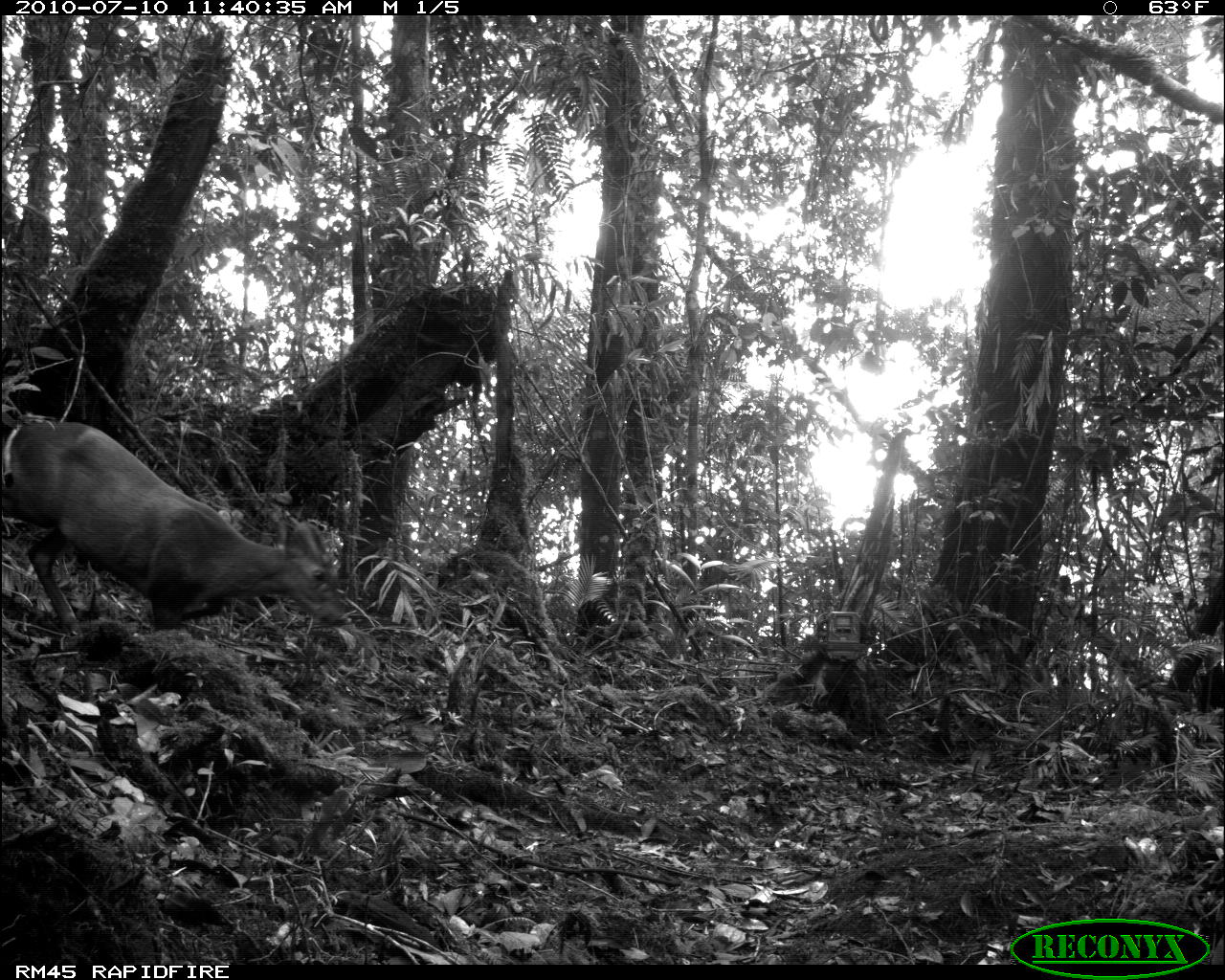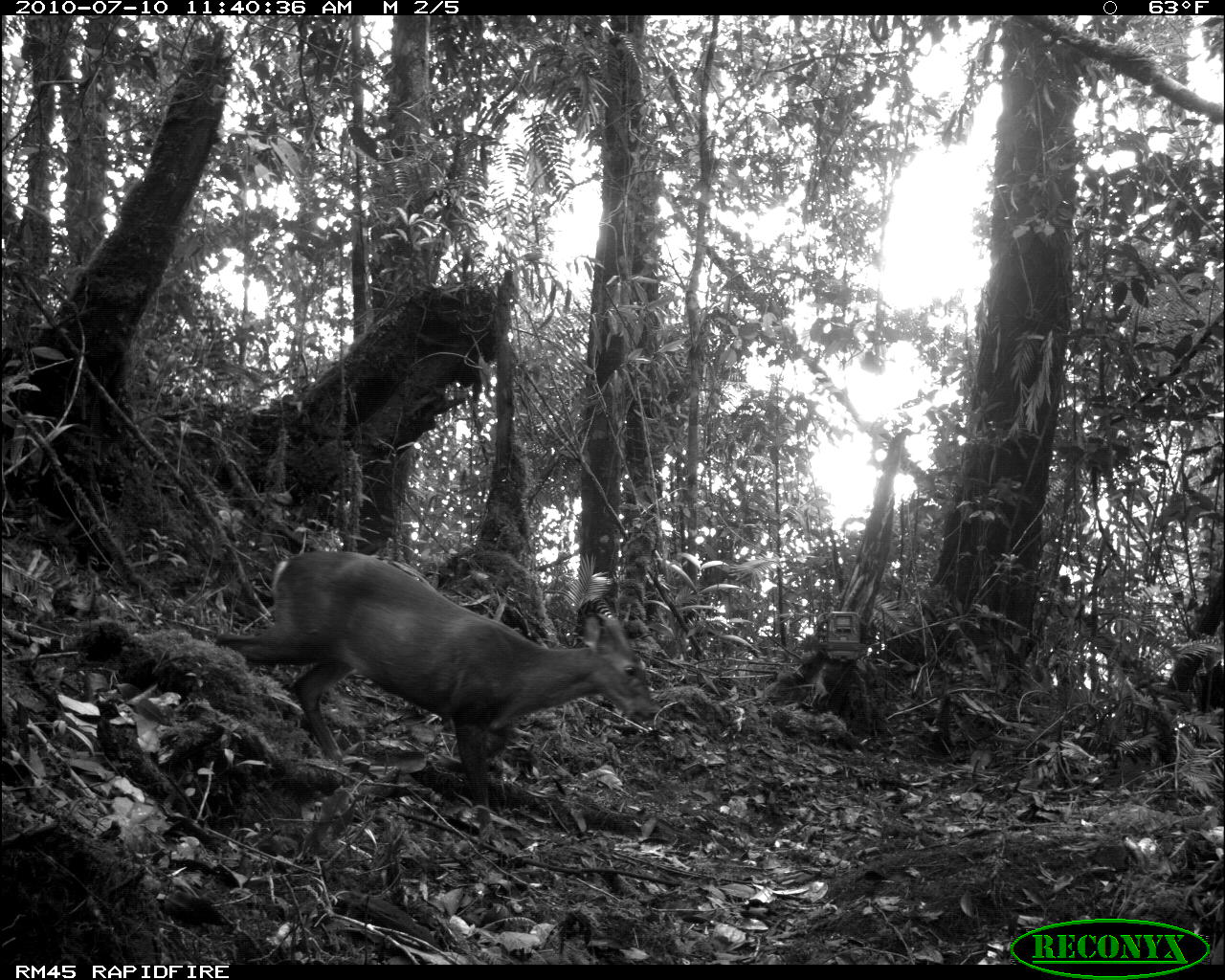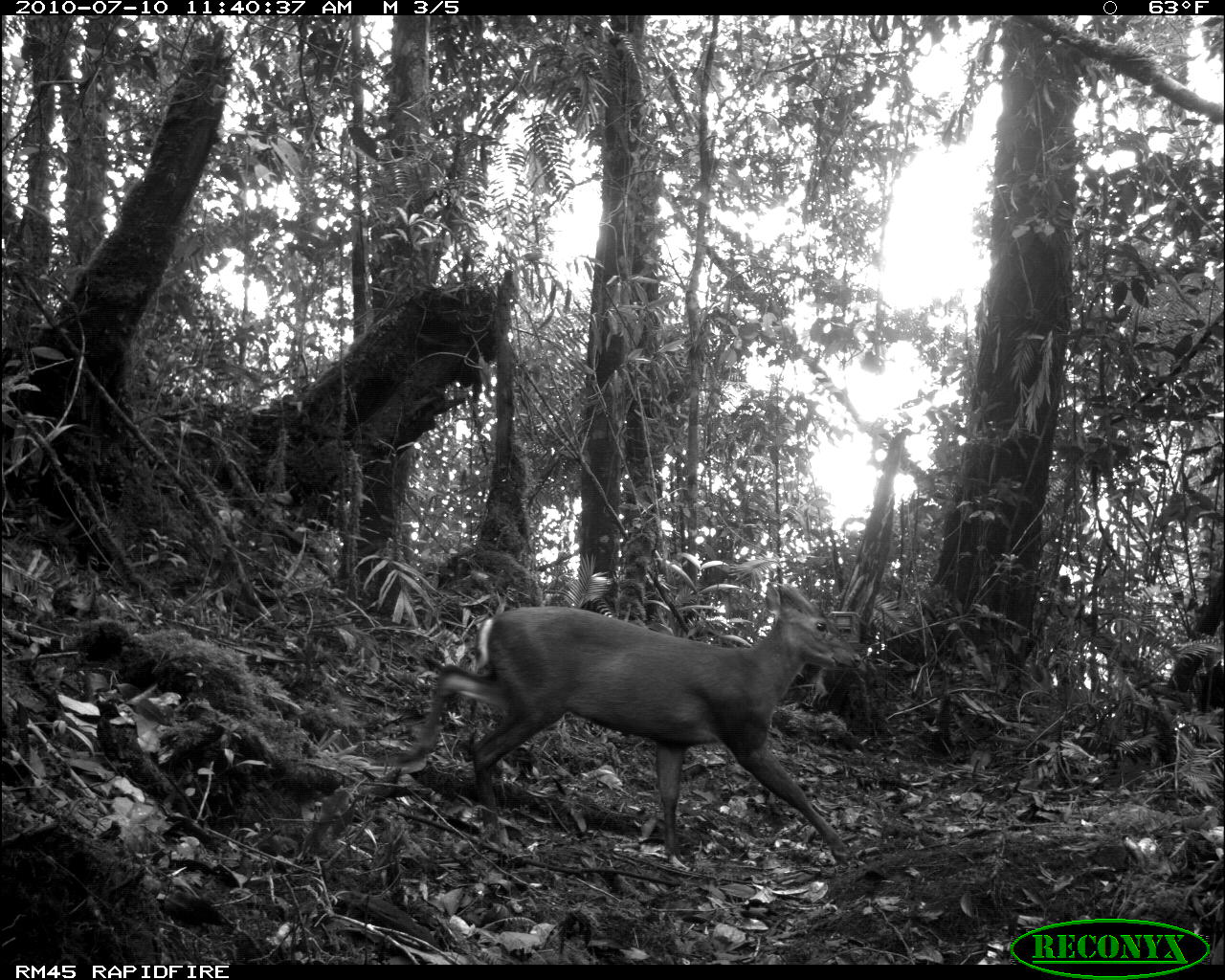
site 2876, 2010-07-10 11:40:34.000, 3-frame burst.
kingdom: Animalia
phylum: Chordata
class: Mammalia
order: Artiodactyla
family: Cervidae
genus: Muntiacus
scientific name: Muntiacus muntjak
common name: southern red muntjac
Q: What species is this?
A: Muntiacus muntjak (southern red muntjac).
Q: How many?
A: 1.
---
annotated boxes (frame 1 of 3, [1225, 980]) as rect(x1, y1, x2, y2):
muntiacus muntjak: rect(0, 417, 348, 629)